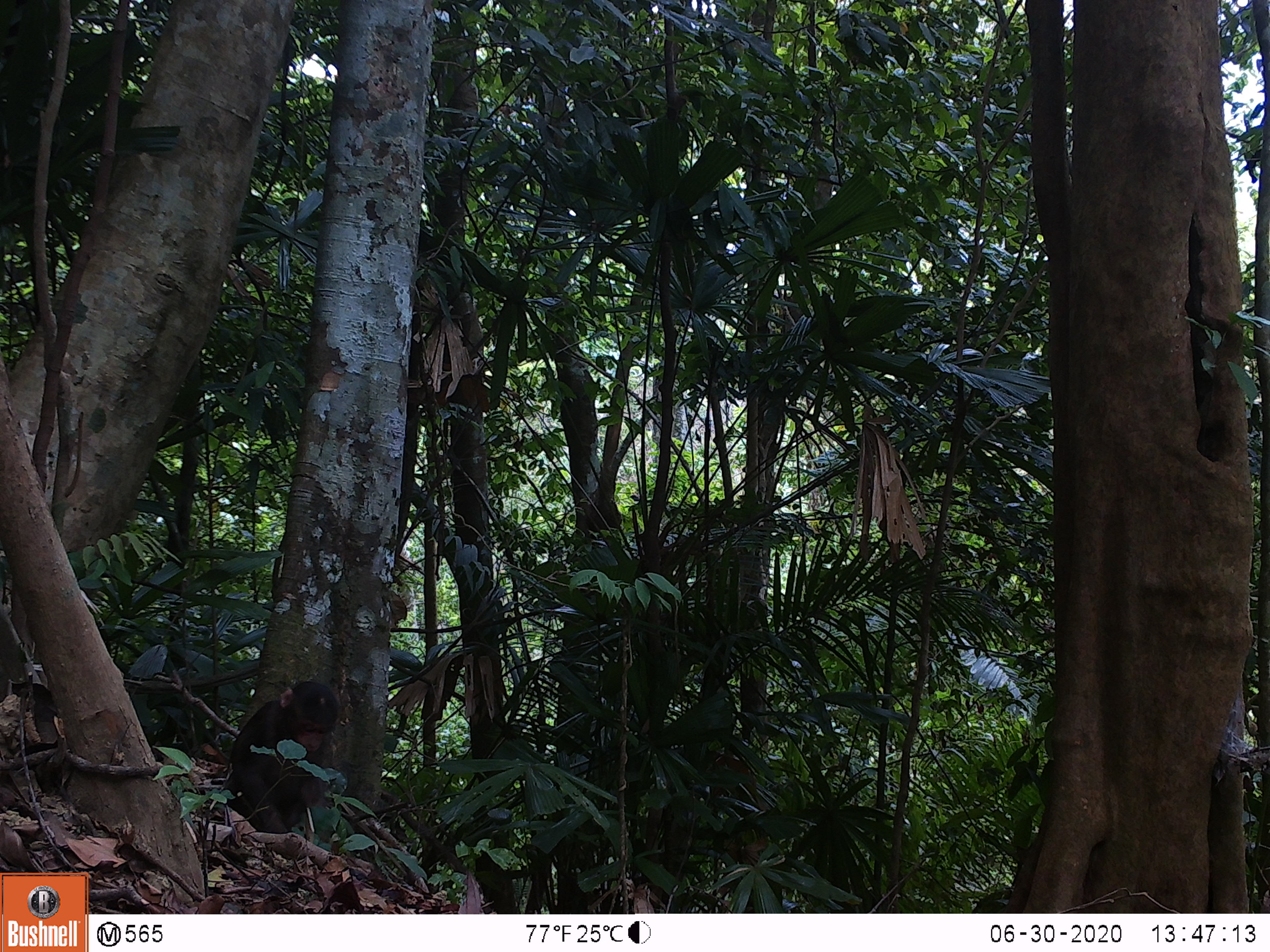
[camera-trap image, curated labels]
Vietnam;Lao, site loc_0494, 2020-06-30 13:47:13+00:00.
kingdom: Animalia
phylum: Chordata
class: Mammalia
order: Primates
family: Cercopithecidae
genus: Macaca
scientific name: Macaca arctoides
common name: stump-tailed macaque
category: stump tailed macaque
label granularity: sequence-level